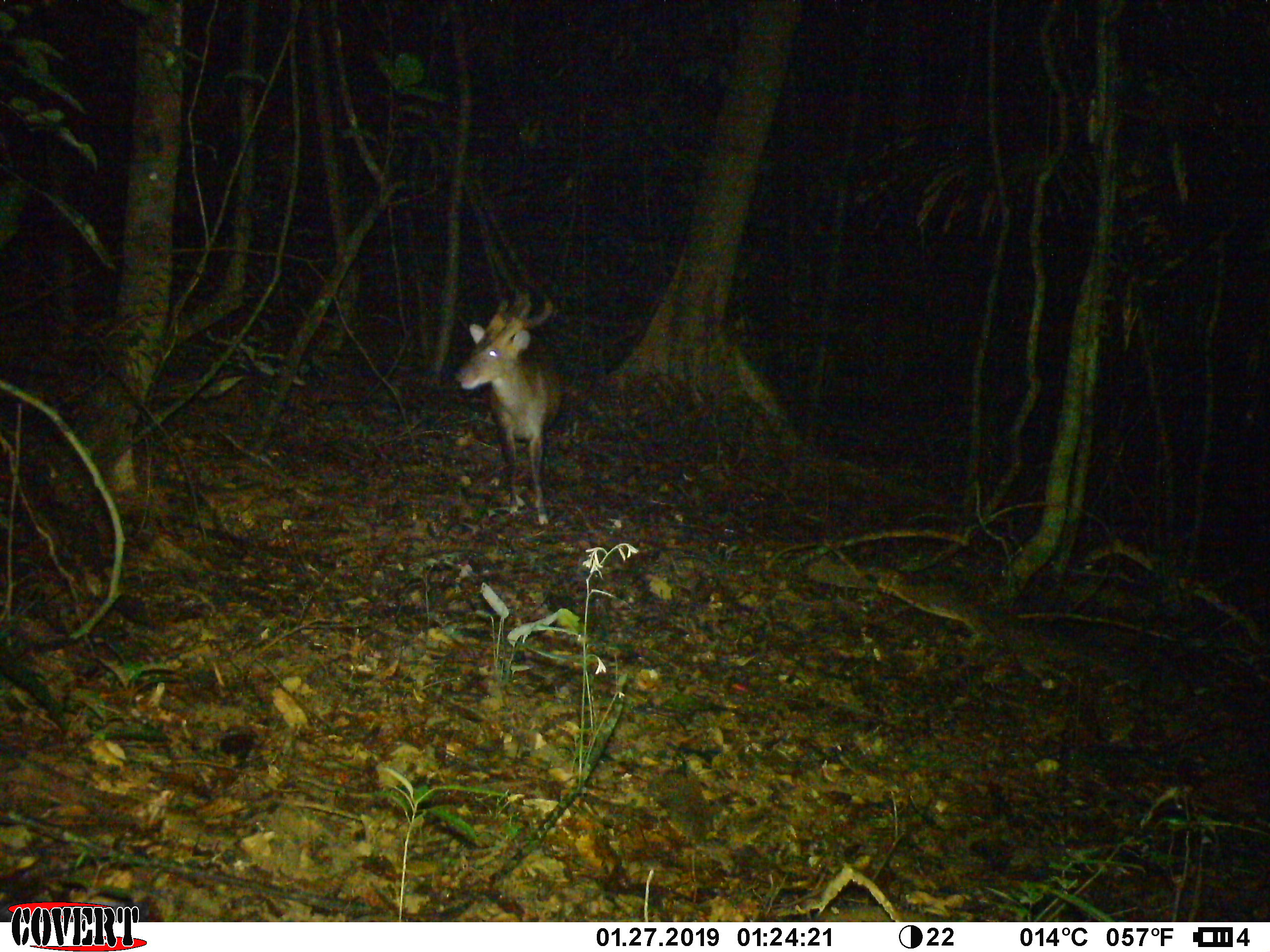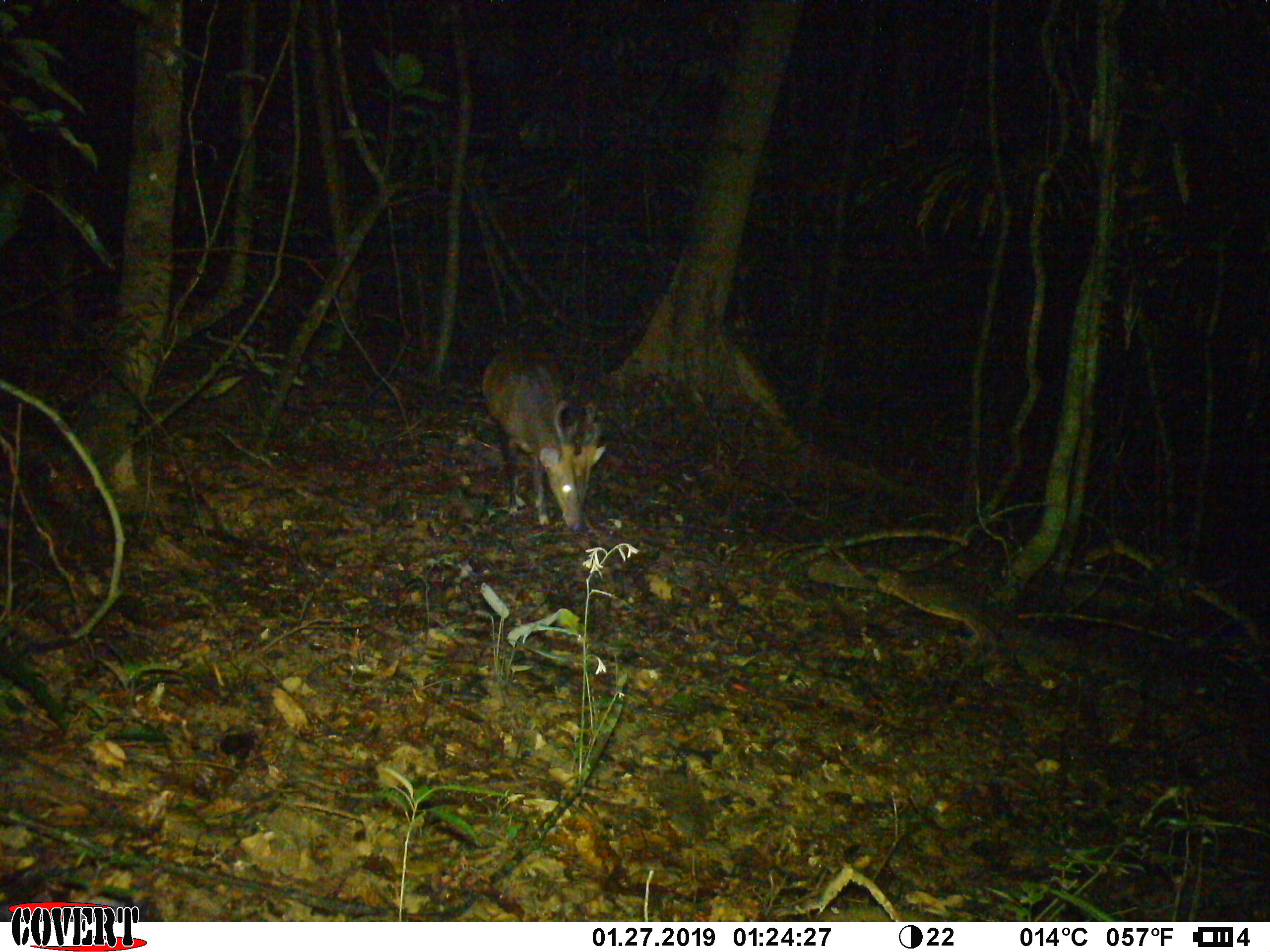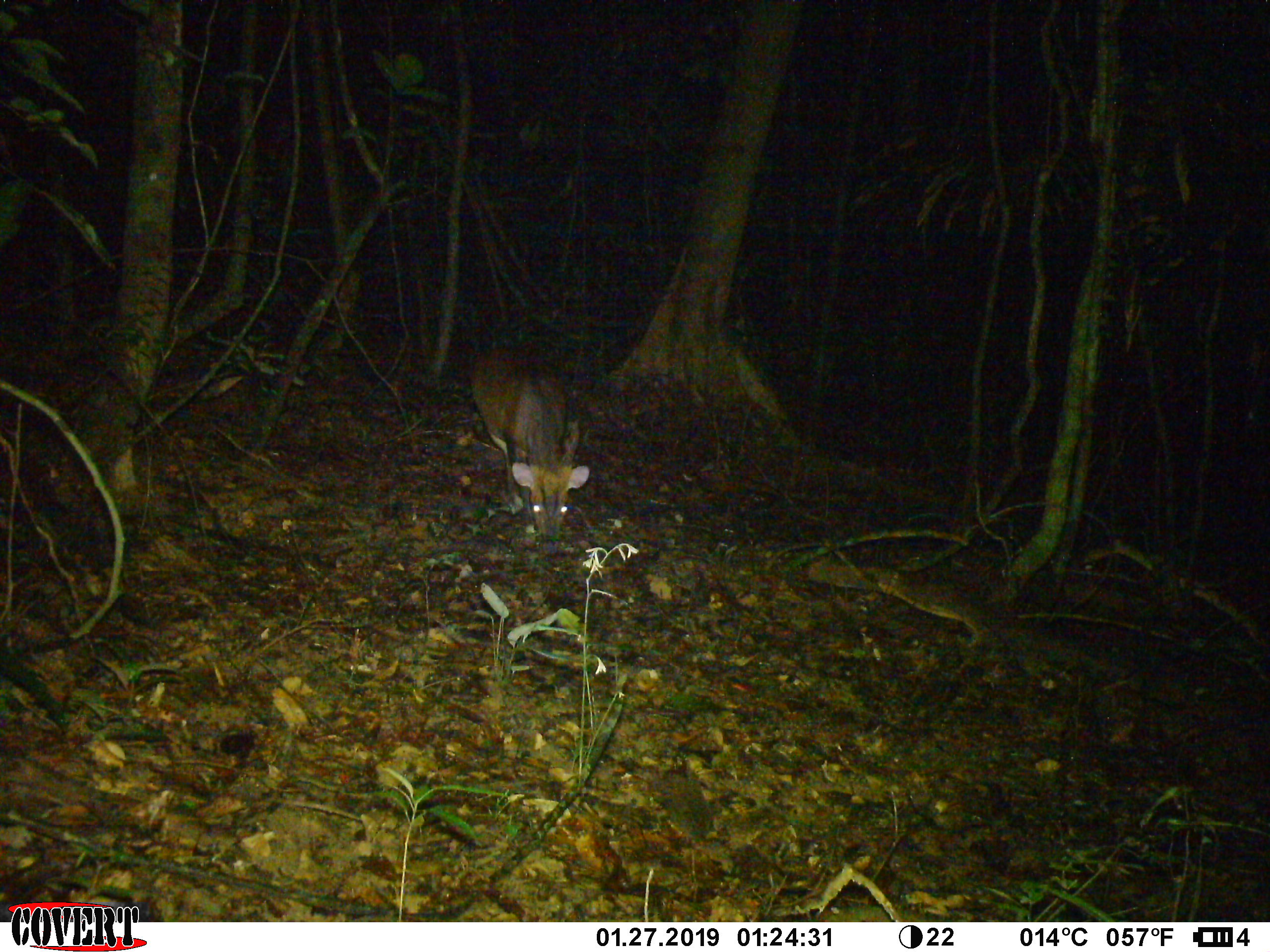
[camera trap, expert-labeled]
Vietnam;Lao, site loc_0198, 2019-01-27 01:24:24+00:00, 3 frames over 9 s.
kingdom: Animalia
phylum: Chordata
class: Mammalia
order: Artiodactyla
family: Cervidae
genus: Muntiacus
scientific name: Muntiacus vuquangensis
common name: large-antlered muntjac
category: large antlered muntjac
Large antlered muntjac (large-antlered muntjac) (Muntiacus vuquangensis). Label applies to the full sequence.